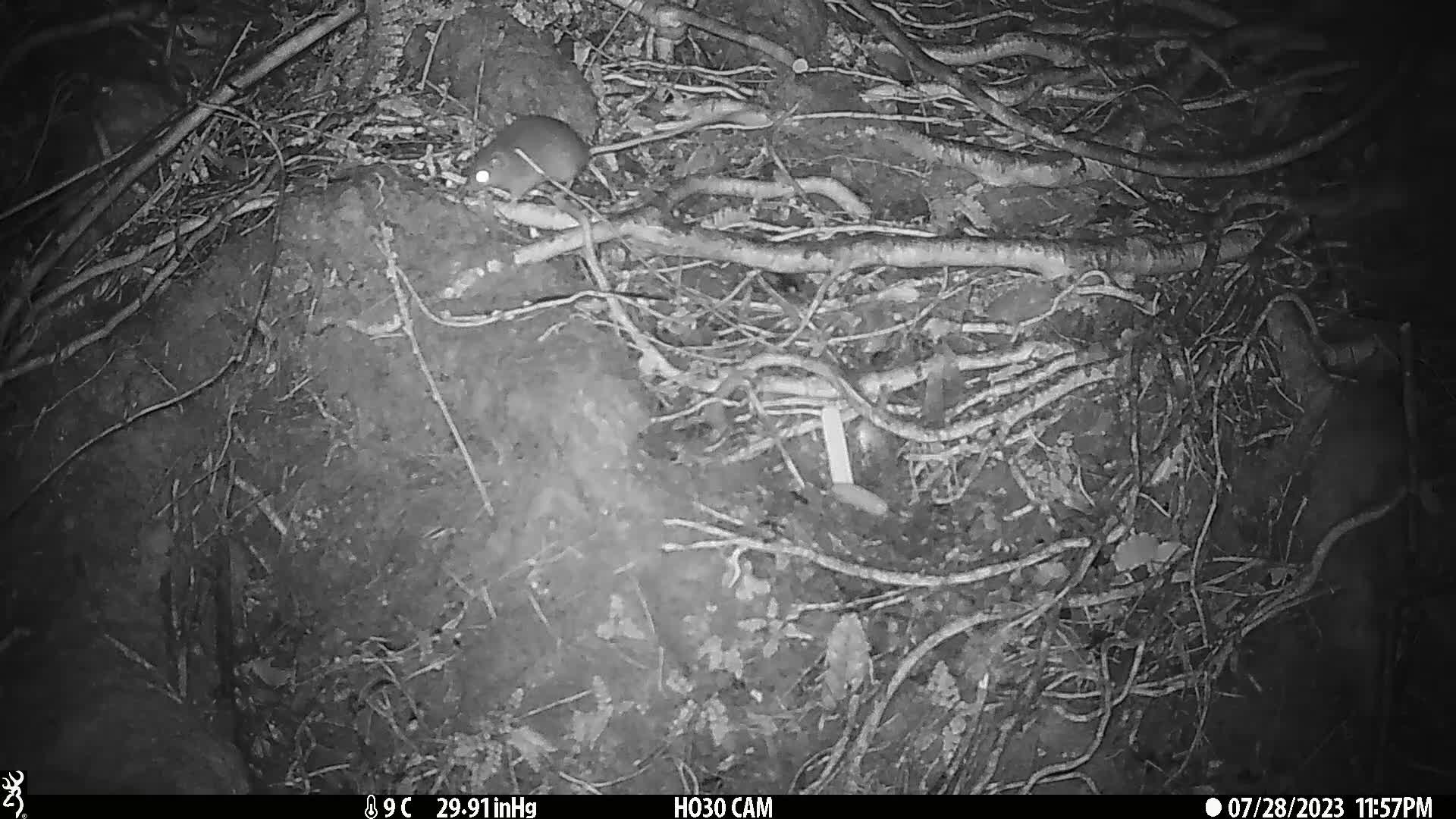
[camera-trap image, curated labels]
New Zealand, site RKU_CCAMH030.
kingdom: Animalia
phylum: Chordata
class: Mammalia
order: Rodentia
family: Muridae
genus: Rattus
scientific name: Rattus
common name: rat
Rat (Rattus).